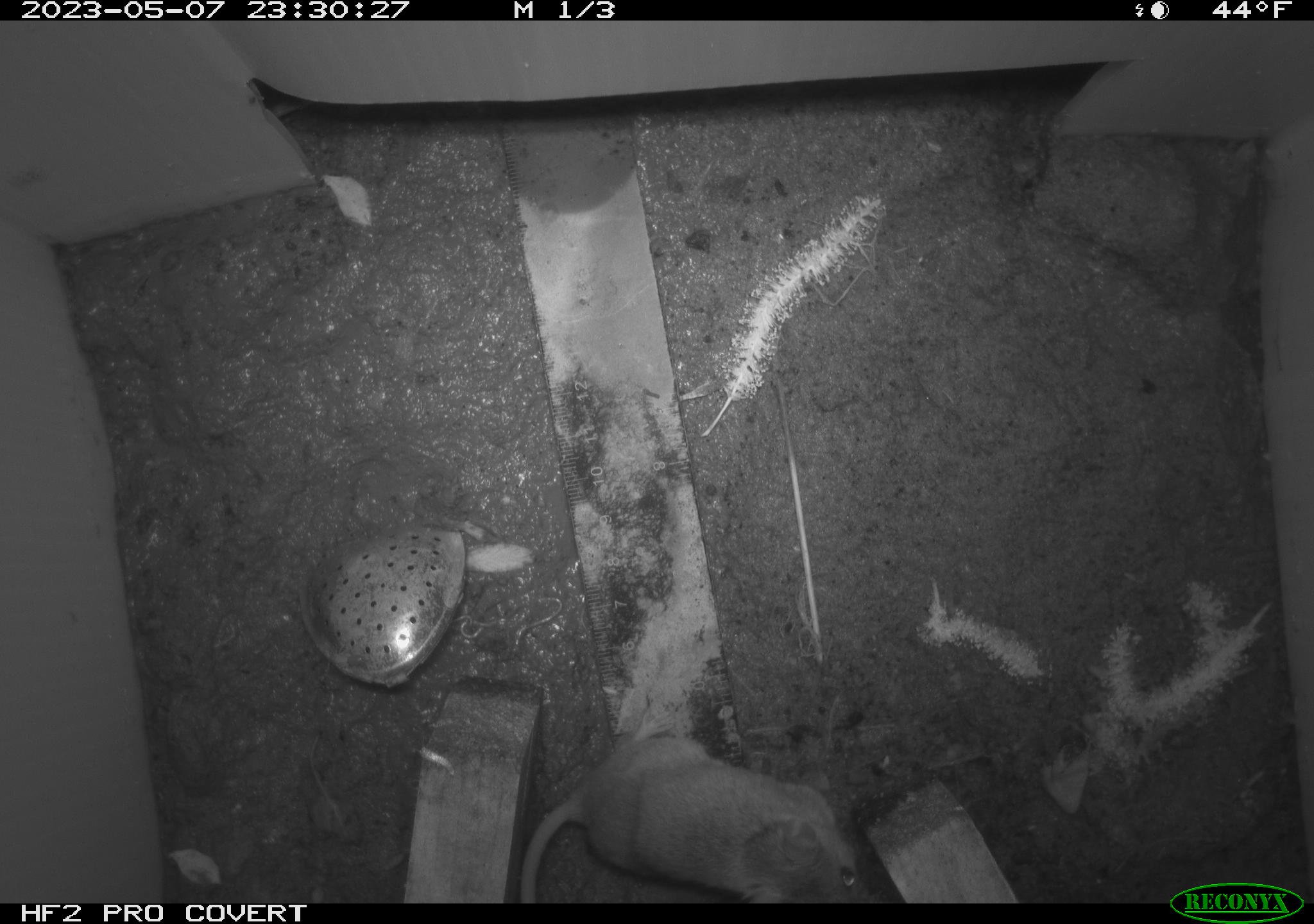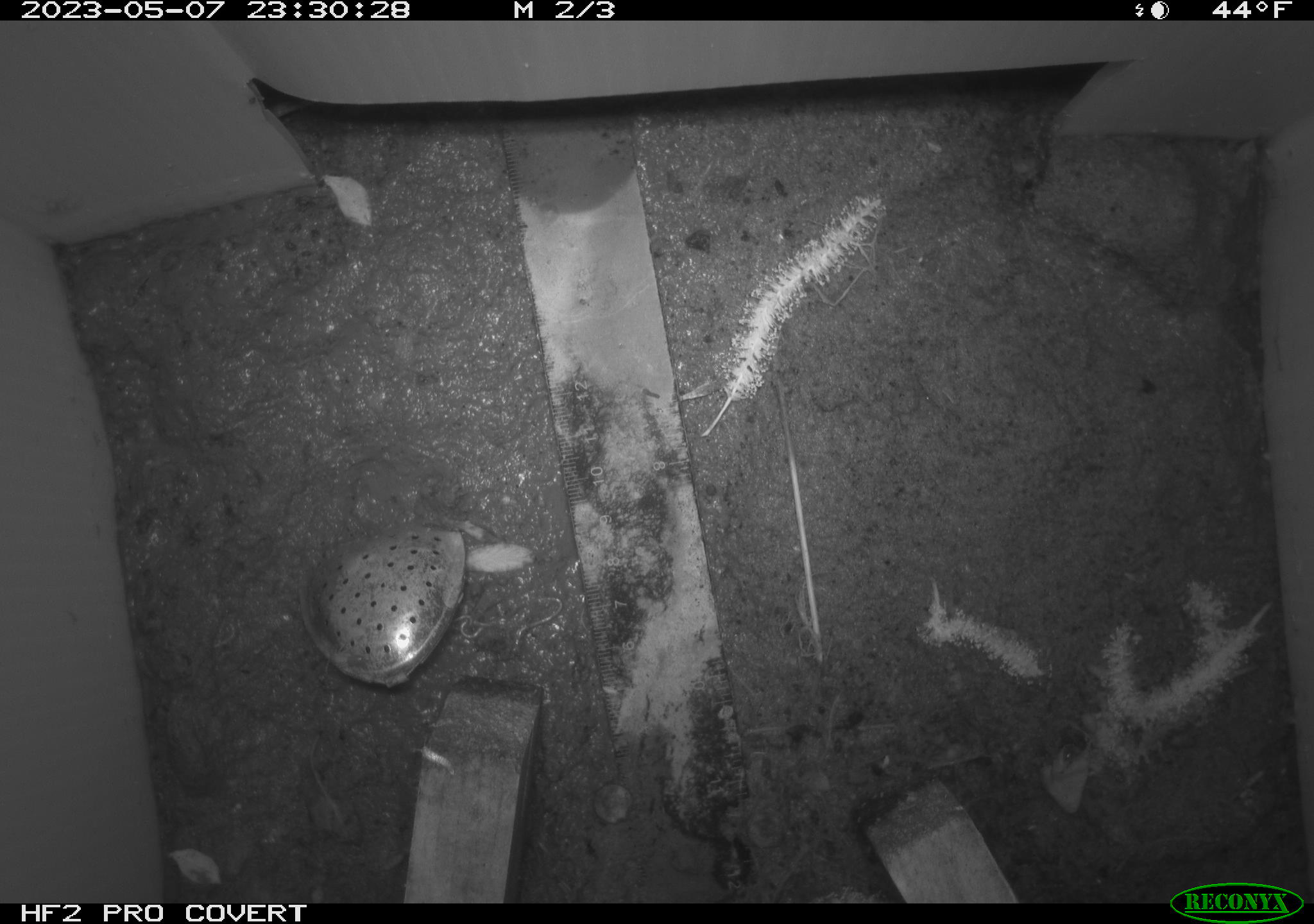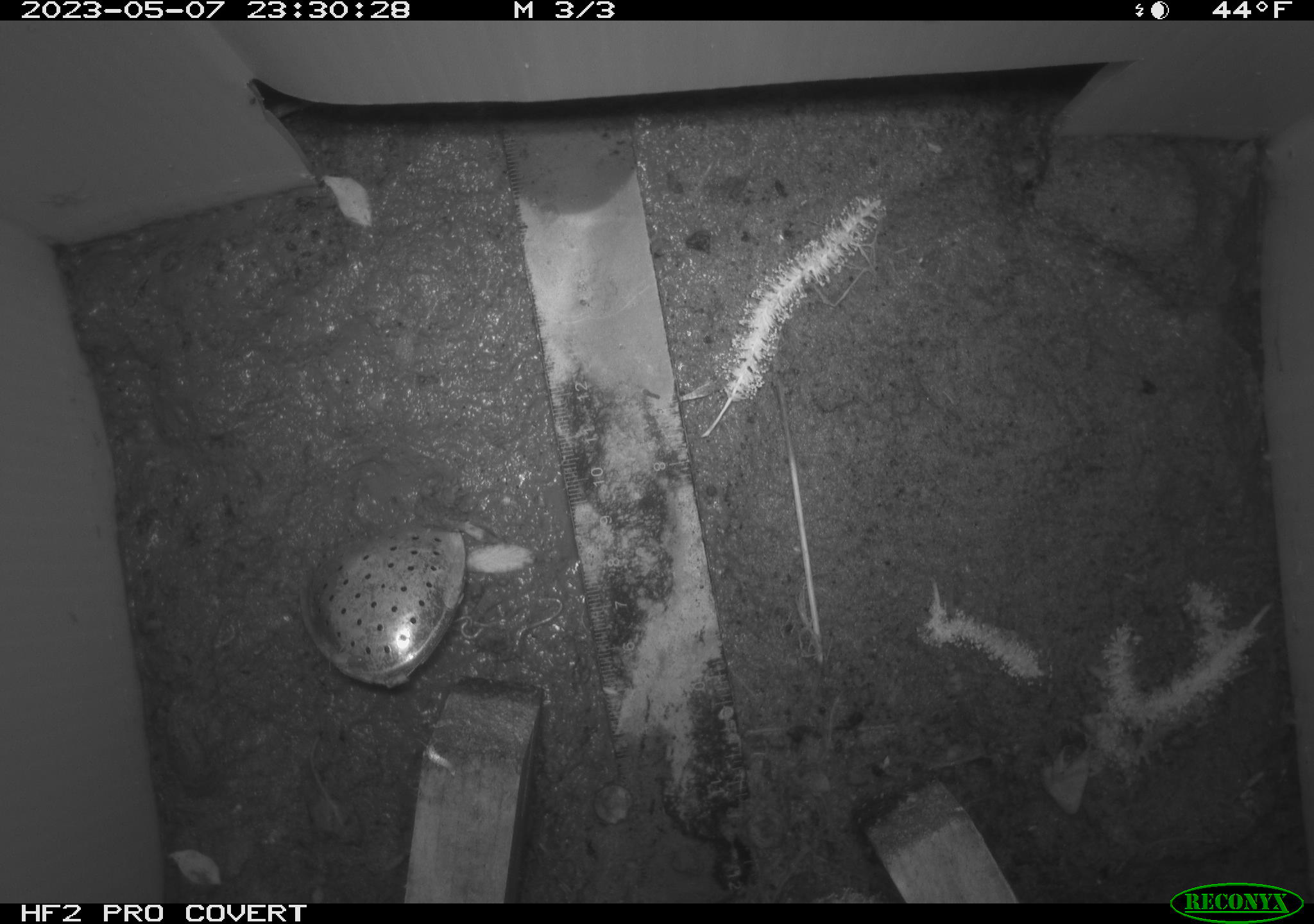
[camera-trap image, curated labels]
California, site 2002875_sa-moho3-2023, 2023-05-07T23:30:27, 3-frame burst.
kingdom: Animalia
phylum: Chordata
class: Mammalia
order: Rodentia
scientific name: Rodentia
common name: mouse species